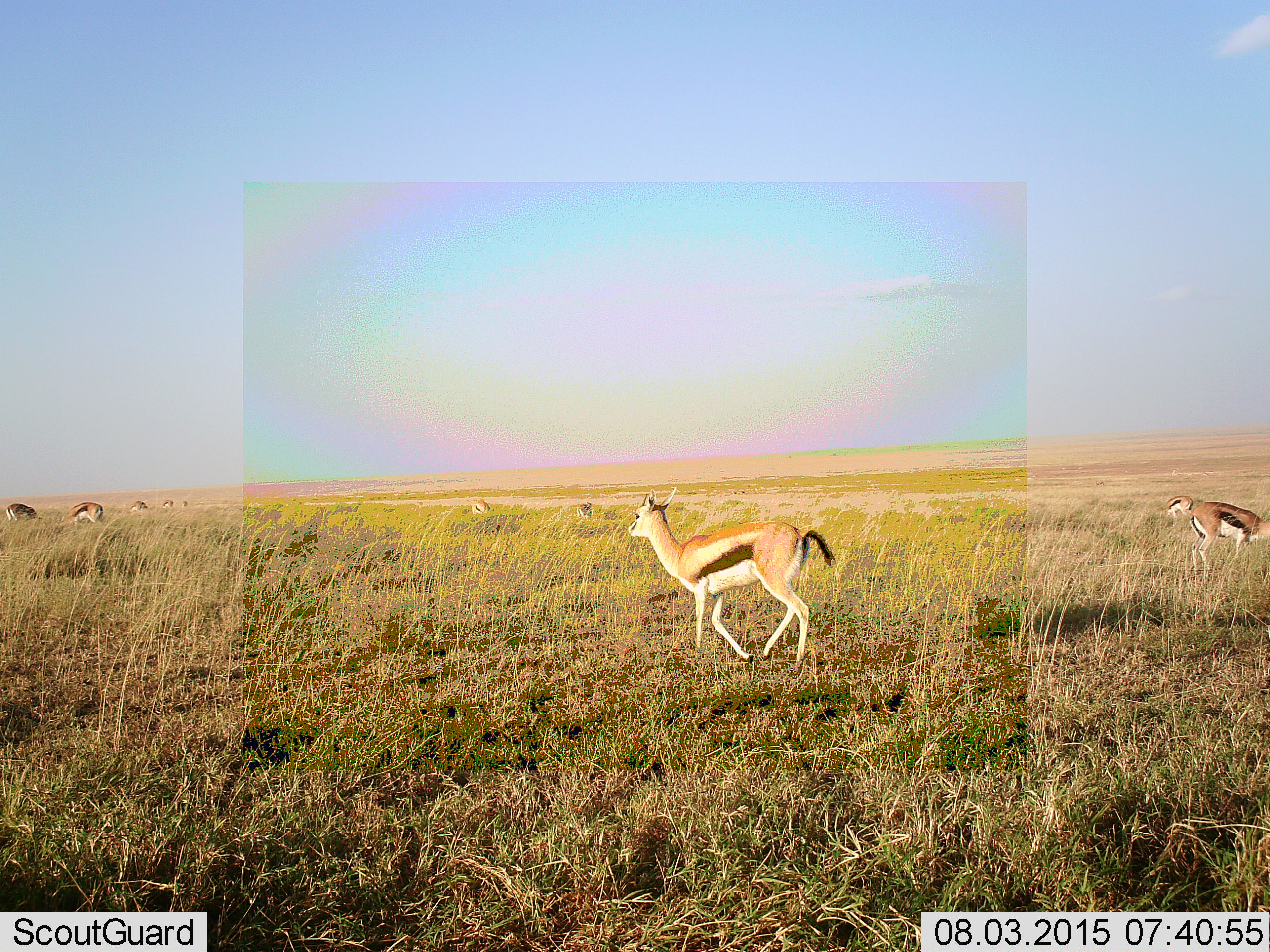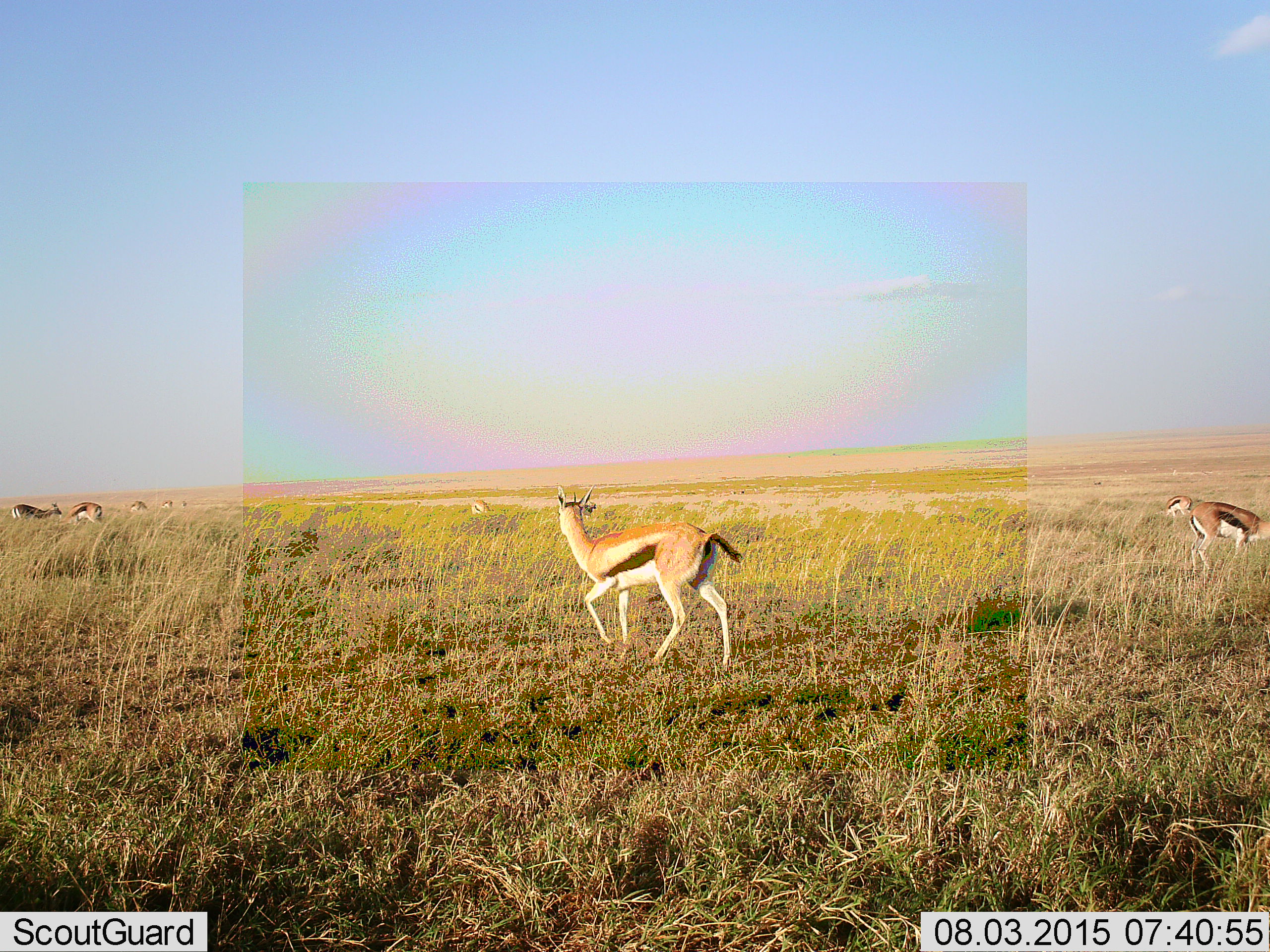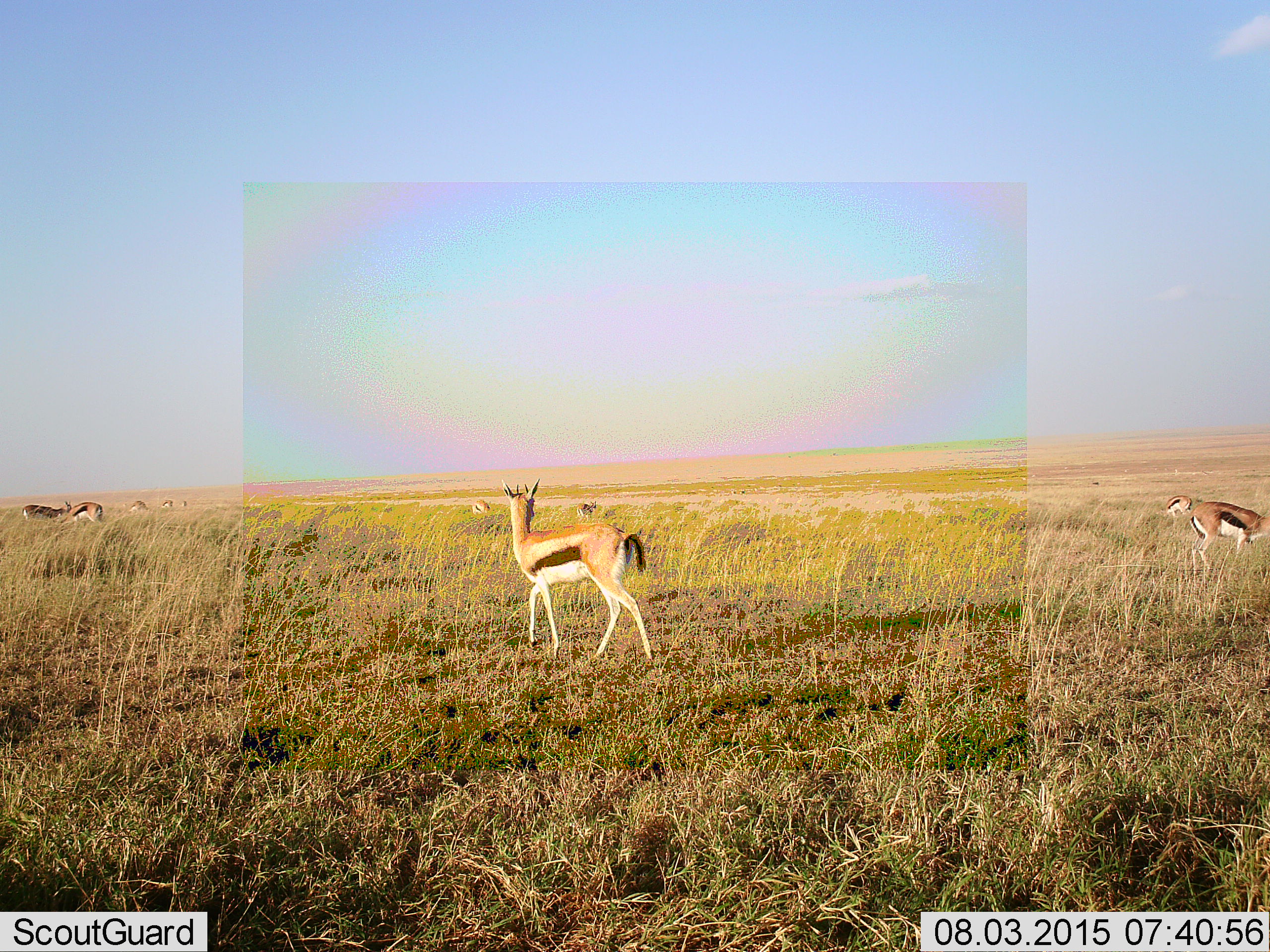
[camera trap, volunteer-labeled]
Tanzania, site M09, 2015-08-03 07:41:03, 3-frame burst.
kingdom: Animalia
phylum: Chordata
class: Mammalia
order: Artiodactyla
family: Bovidae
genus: Eudorcas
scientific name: Eudorcas thomsonii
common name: thomson's gazelle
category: gazellethomsons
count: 10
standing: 67%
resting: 0%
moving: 100%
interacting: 0%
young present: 0%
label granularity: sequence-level